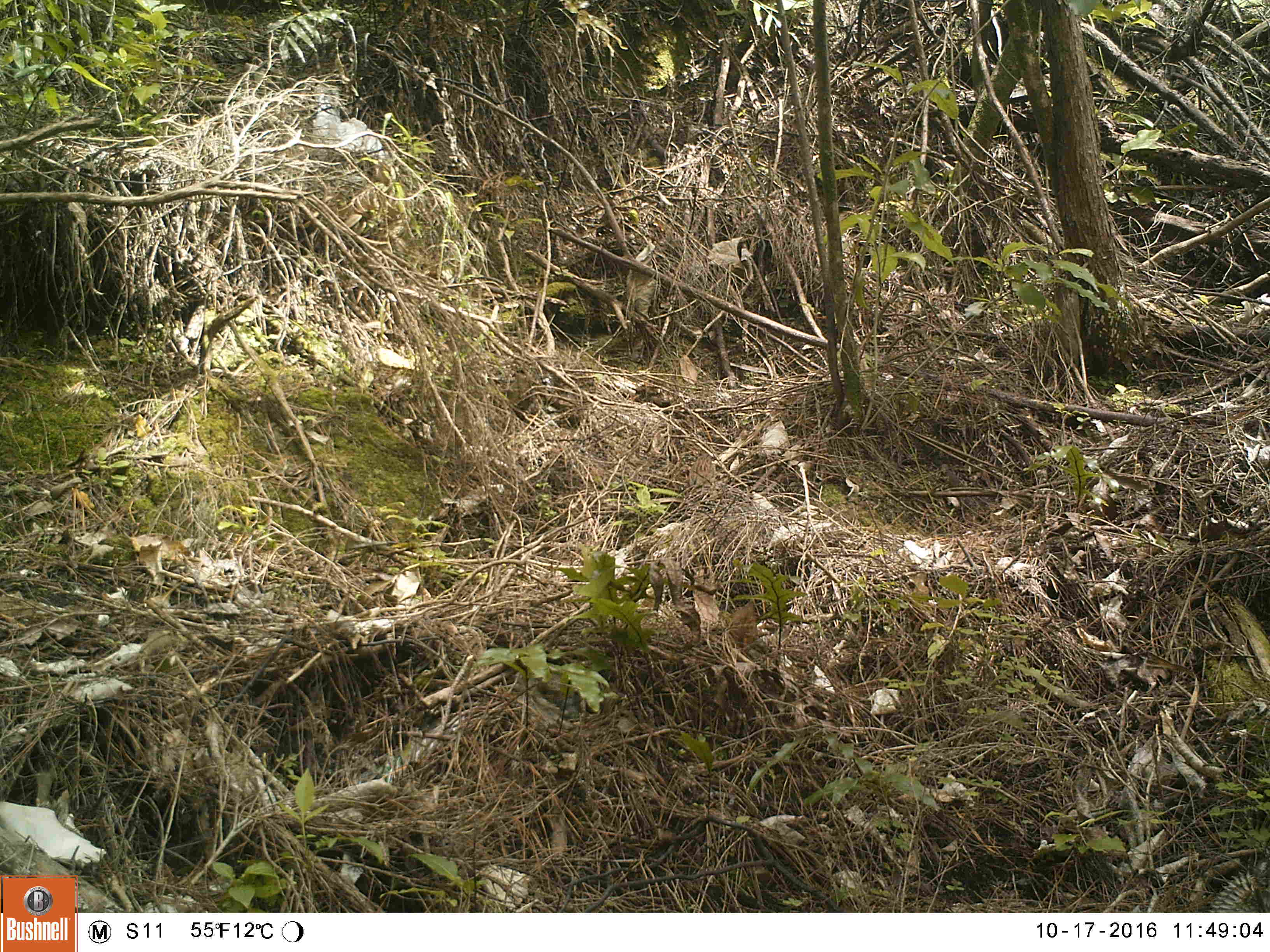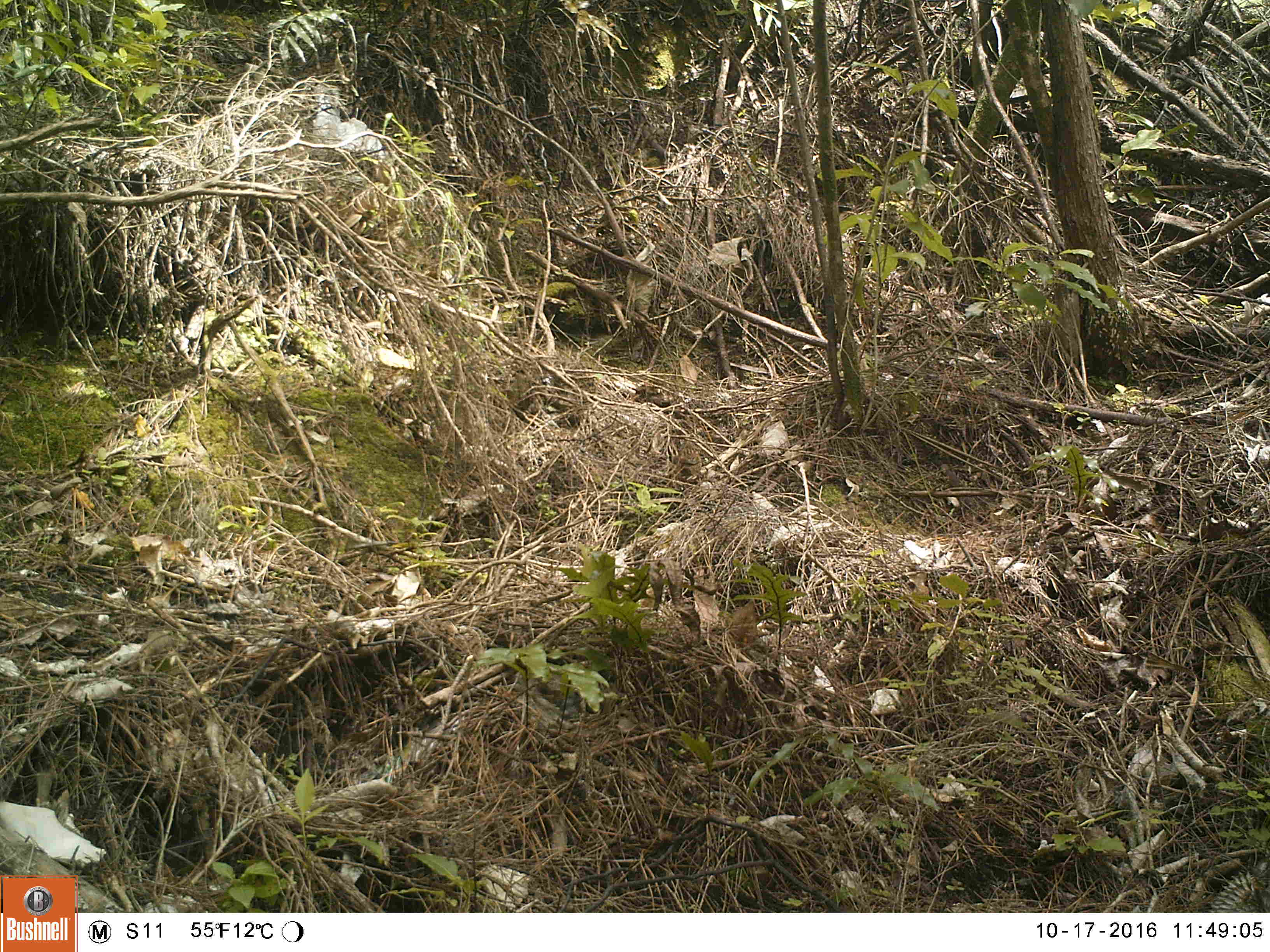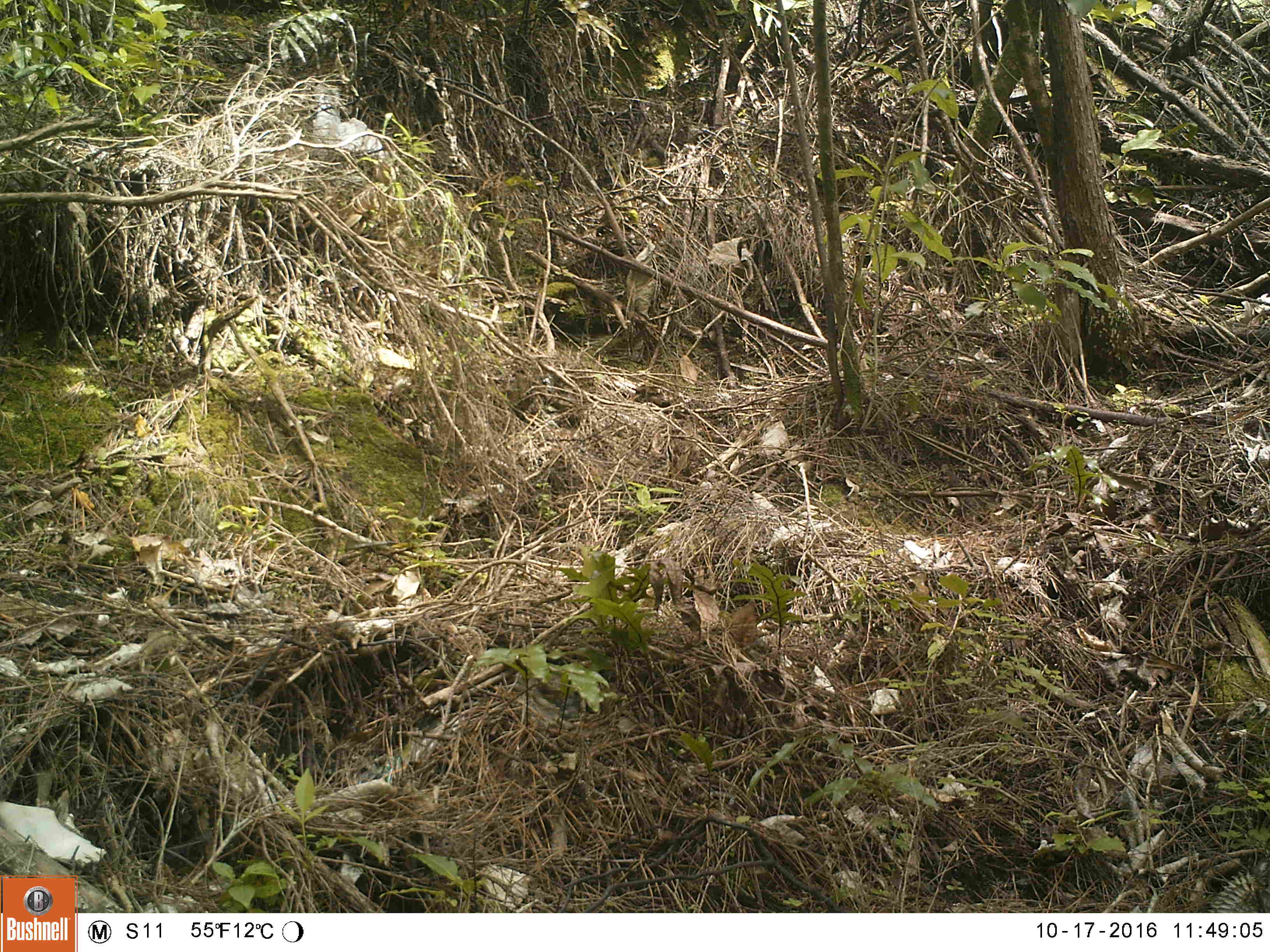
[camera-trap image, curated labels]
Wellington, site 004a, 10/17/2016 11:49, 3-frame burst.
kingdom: Animalia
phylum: Chordata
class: Aves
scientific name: Aves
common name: bird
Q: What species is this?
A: Bird (Aves).